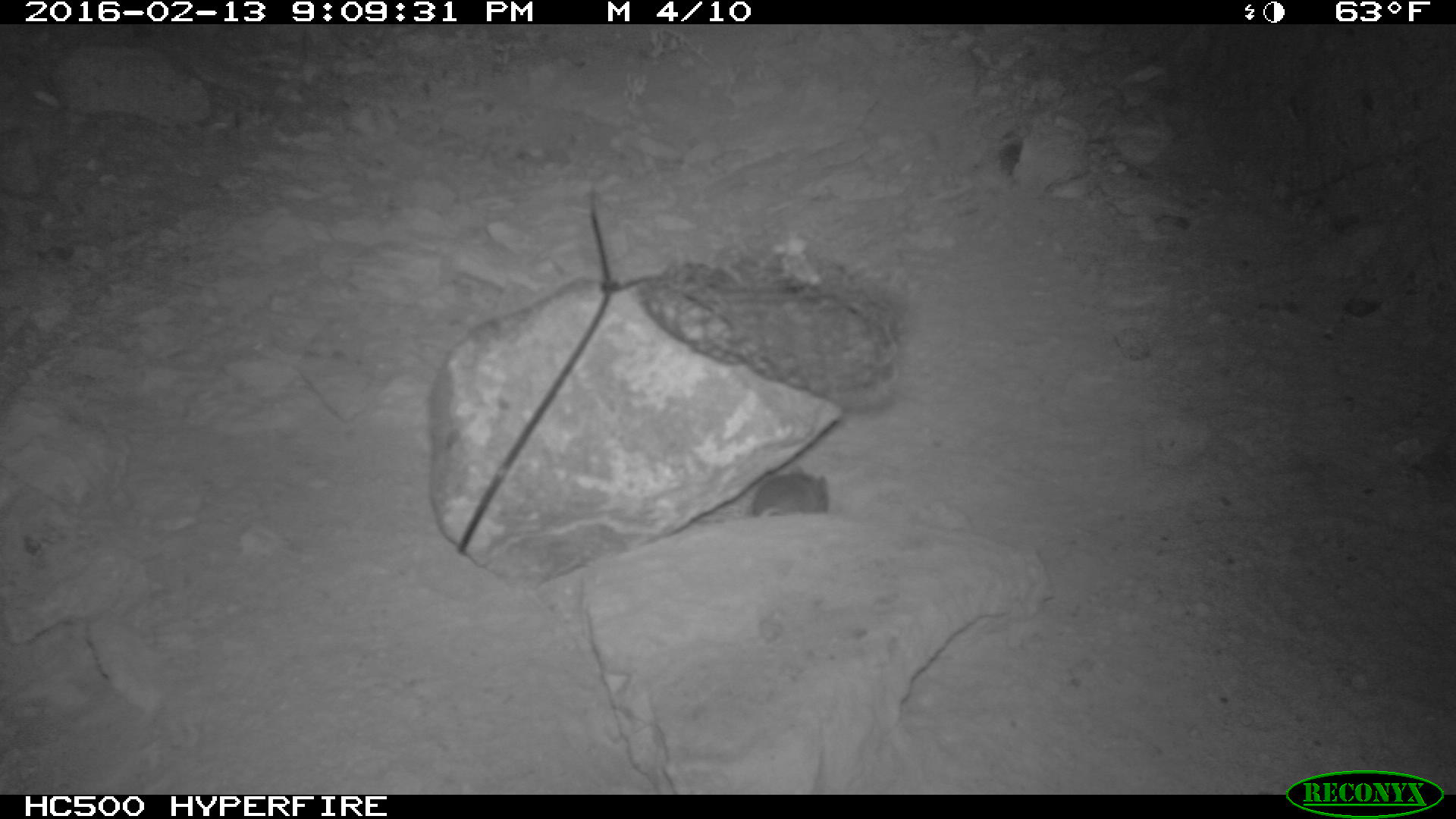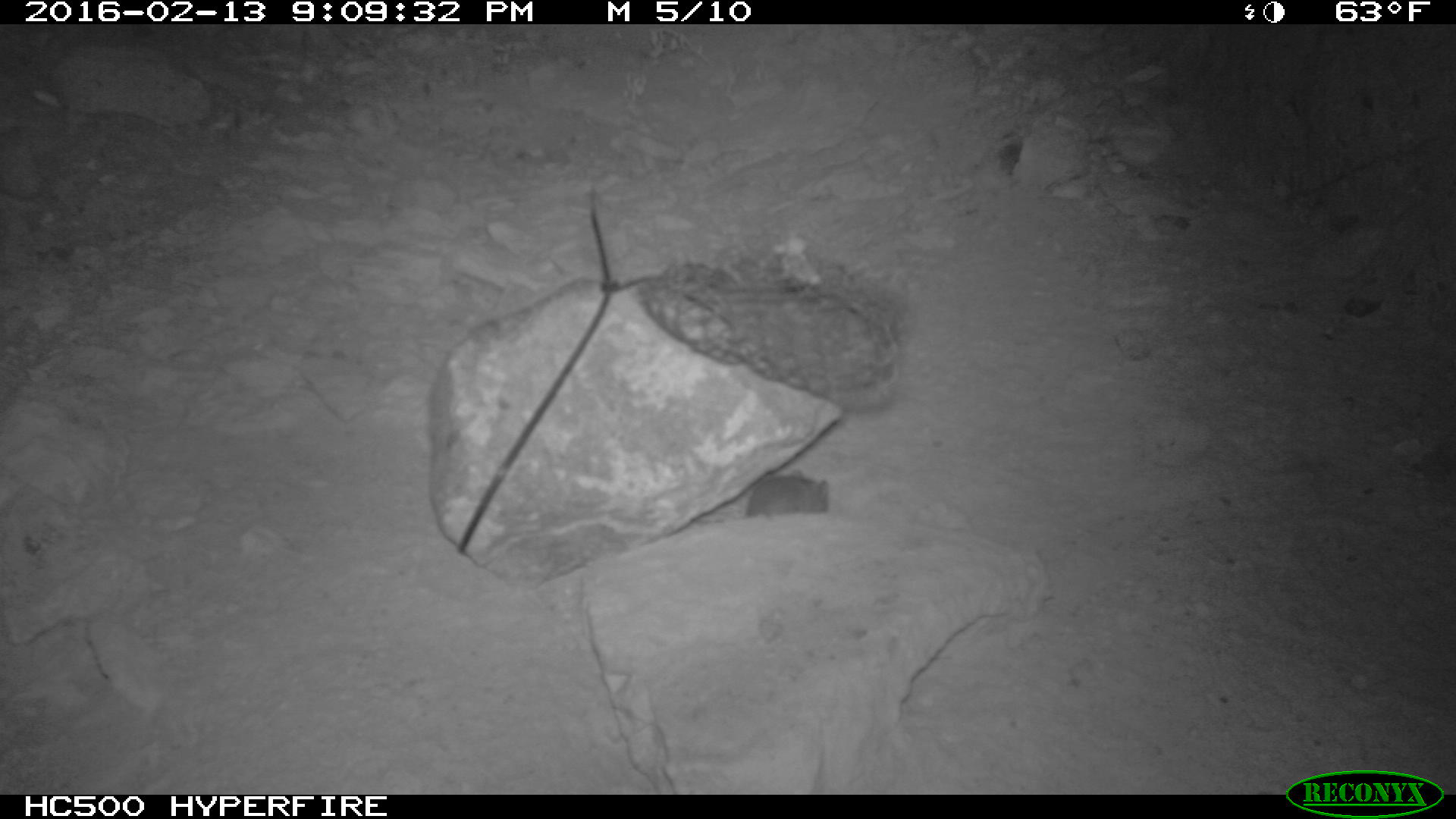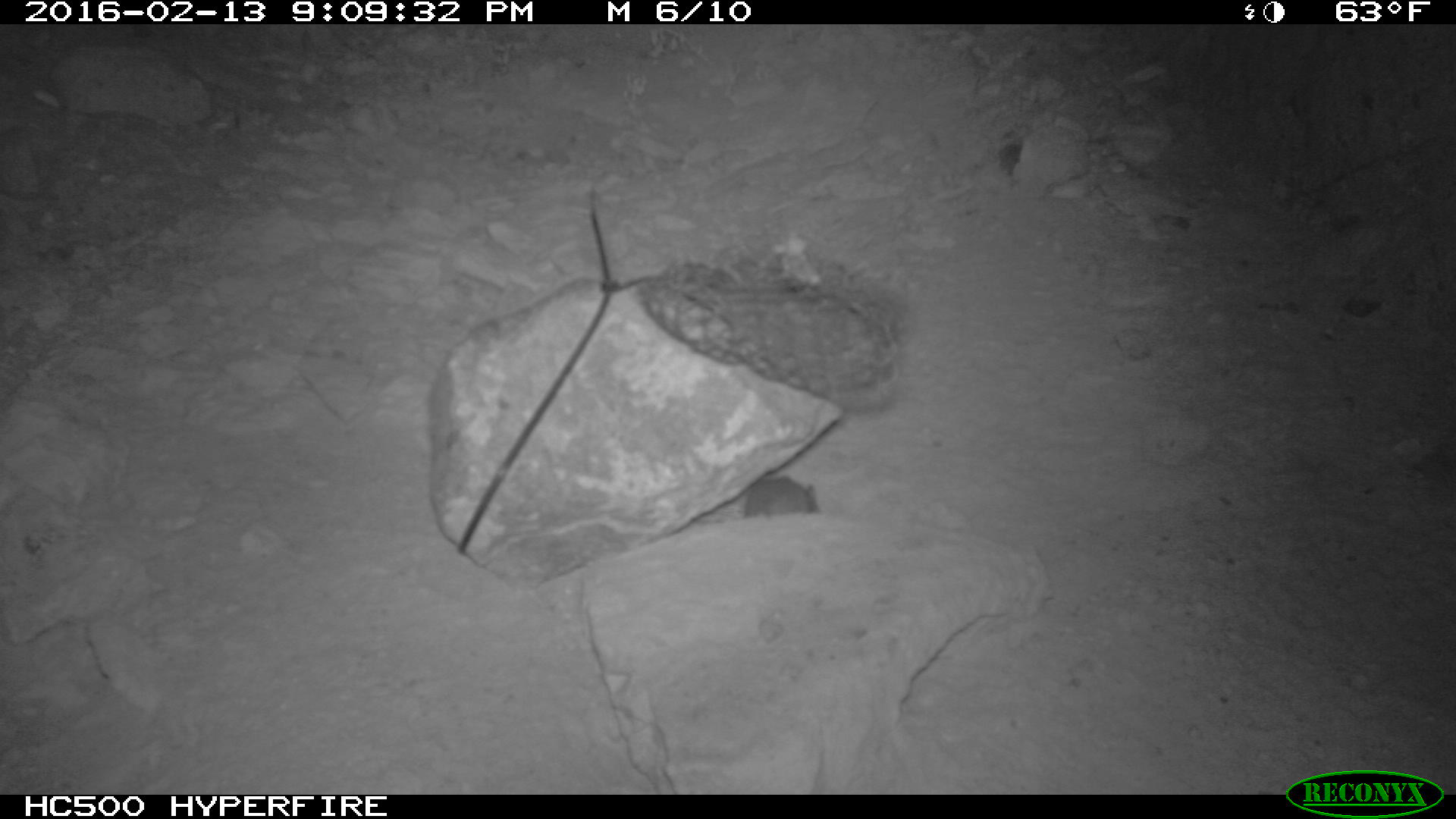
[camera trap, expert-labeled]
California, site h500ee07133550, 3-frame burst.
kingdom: Animalia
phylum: Chordata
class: Mammalia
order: Rodentia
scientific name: Rodentia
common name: rodent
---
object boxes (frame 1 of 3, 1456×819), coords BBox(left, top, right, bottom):
rodent: BBox(747, 469, 828, 518)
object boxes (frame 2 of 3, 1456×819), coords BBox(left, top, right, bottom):
rodent: BBox(702, 468, 830, 519)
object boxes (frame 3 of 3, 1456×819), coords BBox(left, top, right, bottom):
rodent: BBox(745, 475, 817, 516)